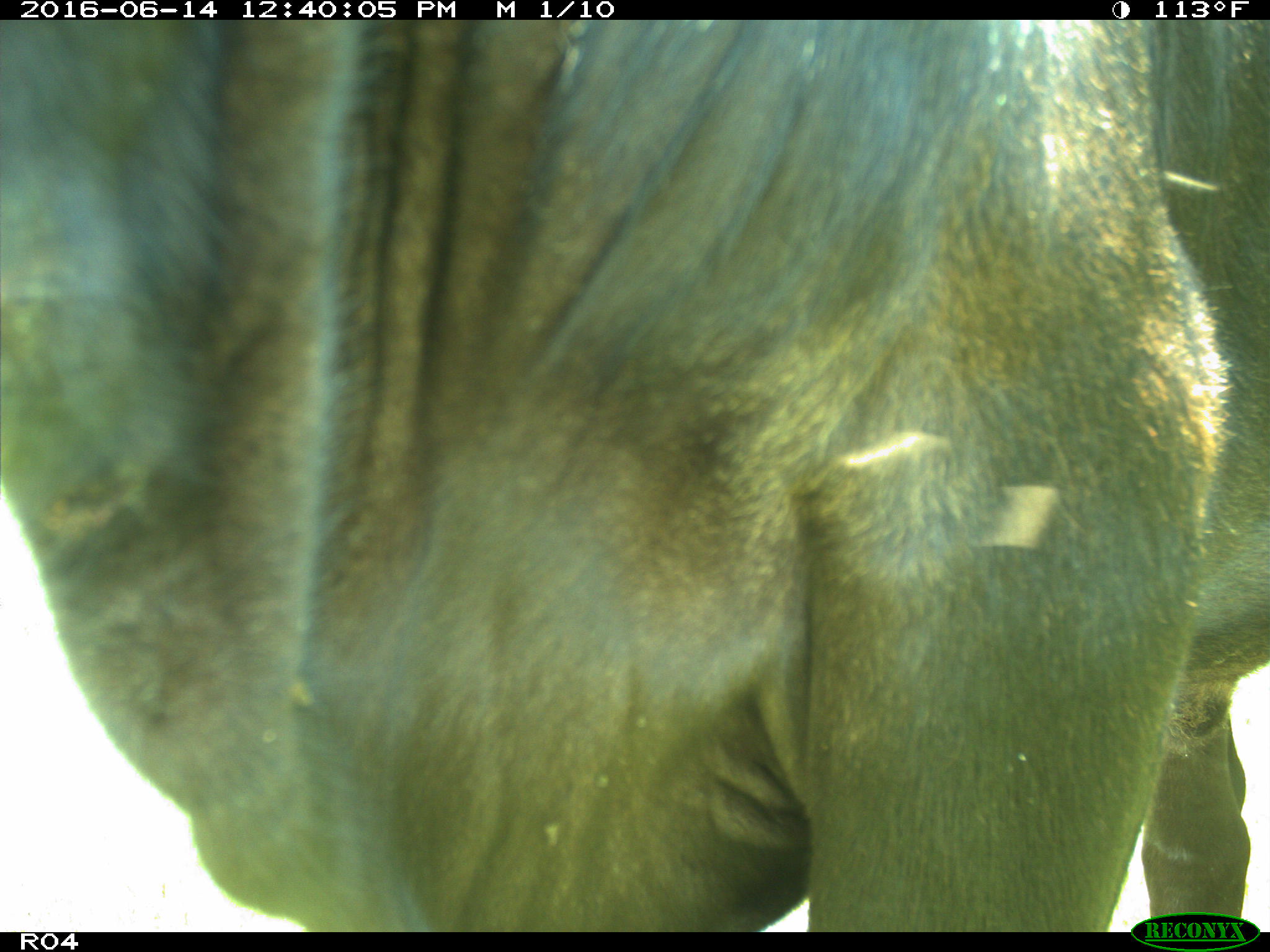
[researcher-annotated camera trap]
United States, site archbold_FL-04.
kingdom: Animalia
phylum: Chordata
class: Mammalia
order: Artiodactyla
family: Bovidae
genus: Bos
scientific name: Bos taurus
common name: domestic cow